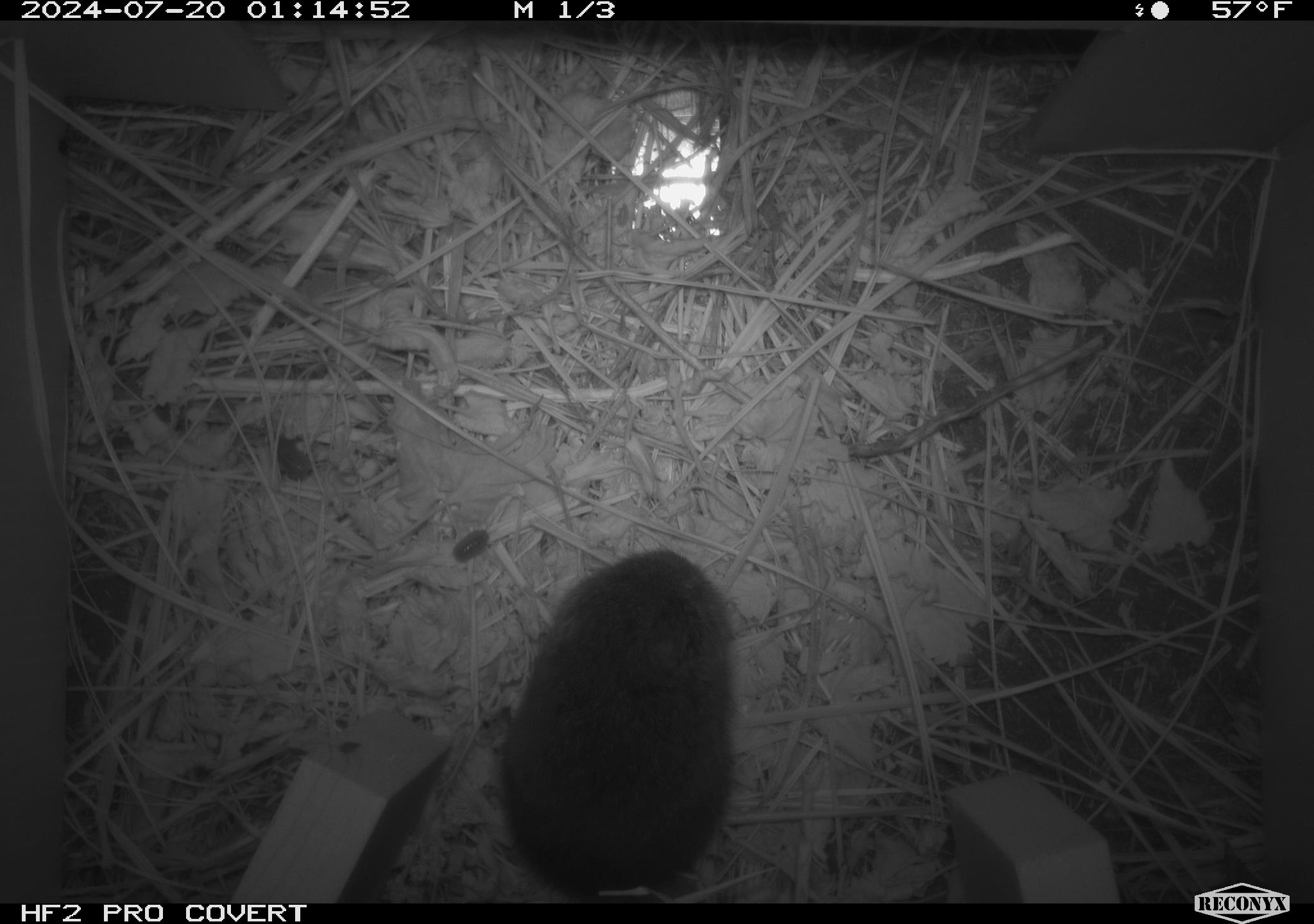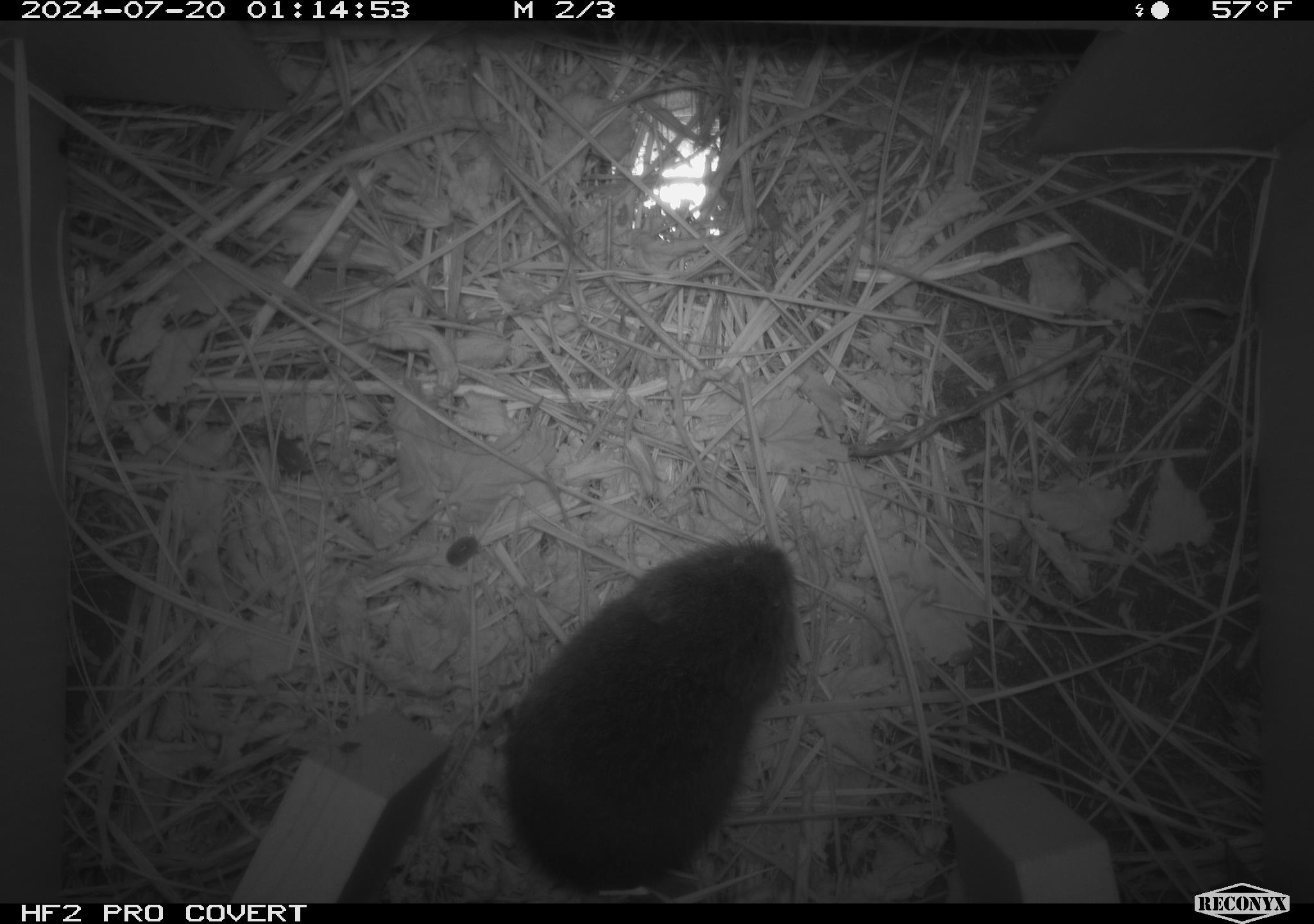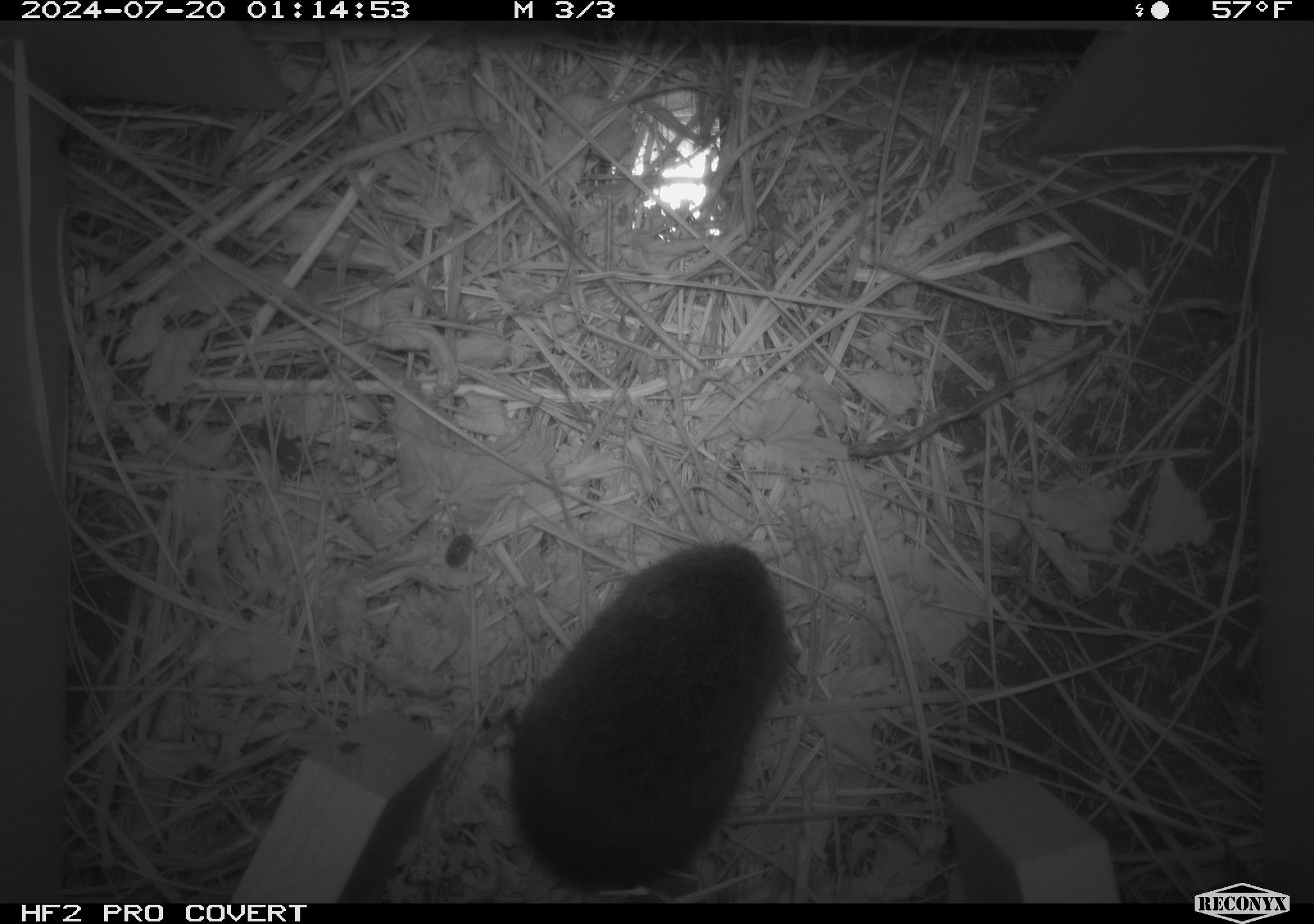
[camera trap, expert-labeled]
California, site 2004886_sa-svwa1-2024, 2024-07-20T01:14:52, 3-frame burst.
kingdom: Animalia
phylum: Chordata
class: Mammalia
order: Rodentia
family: Cricetidae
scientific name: Arvicolinae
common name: voles, lemmings, and muskrats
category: arvicolinae subfamily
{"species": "arvicolinae subfamily (voles, lemmings, and muskrats) (Arvicolinae)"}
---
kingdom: Animalia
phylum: Arthropoda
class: Malacostraca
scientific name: Malacostraca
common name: amphipods, crabs, isopods, krill, lobsters and shrimps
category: malacostracan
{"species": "malacostracan (amphipods, crabs, isopods, krill, lobsters and shrimps) (Malacostraca)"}